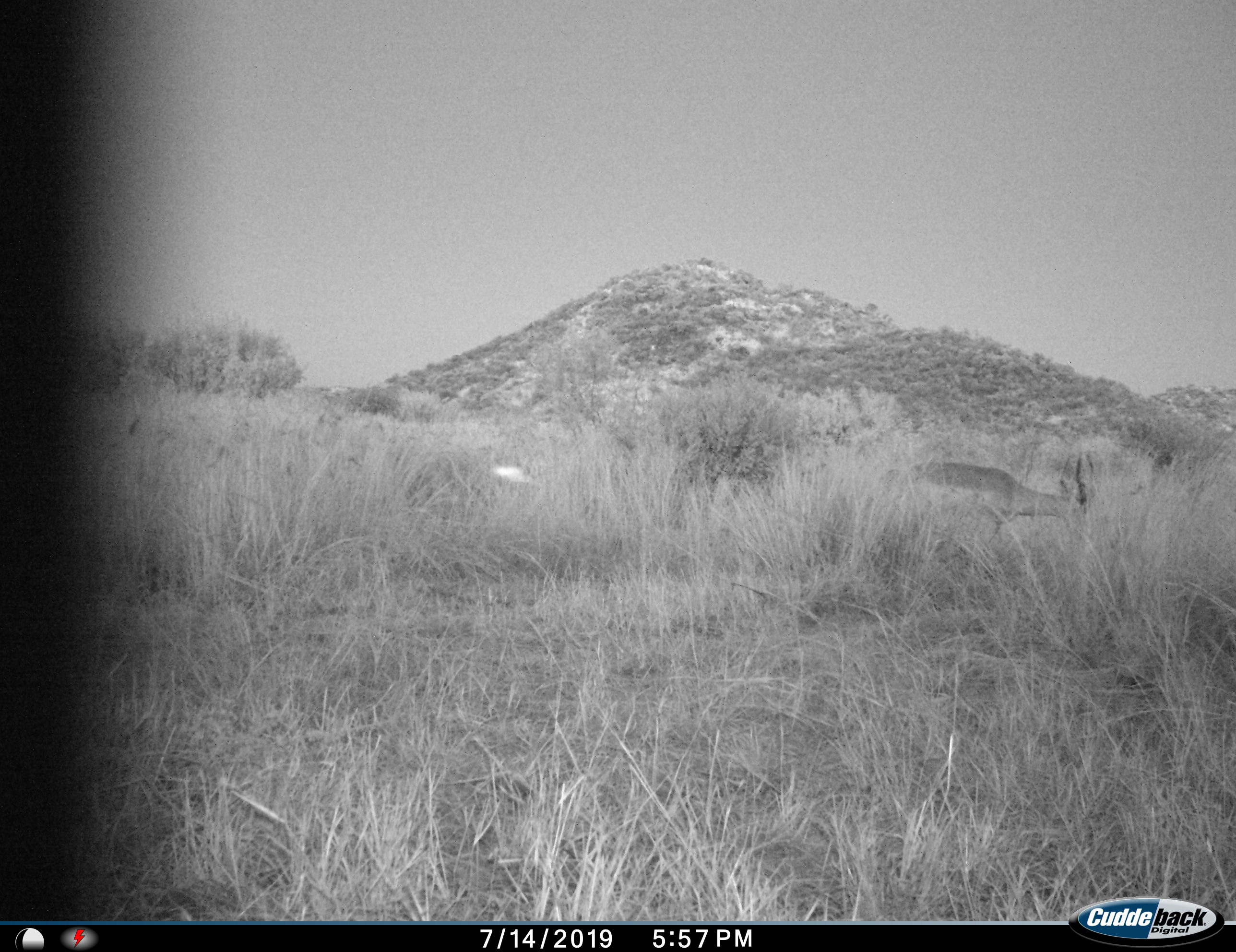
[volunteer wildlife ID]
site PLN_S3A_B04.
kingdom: Animalia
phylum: Chordata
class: Mammalia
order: Artiodactyla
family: Bovidae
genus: Aepyceros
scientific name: Aepyceros melampus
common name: impala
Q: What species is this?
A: Impala (Aepyceros melampus).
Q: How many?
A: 1.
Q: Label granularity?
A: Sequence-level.